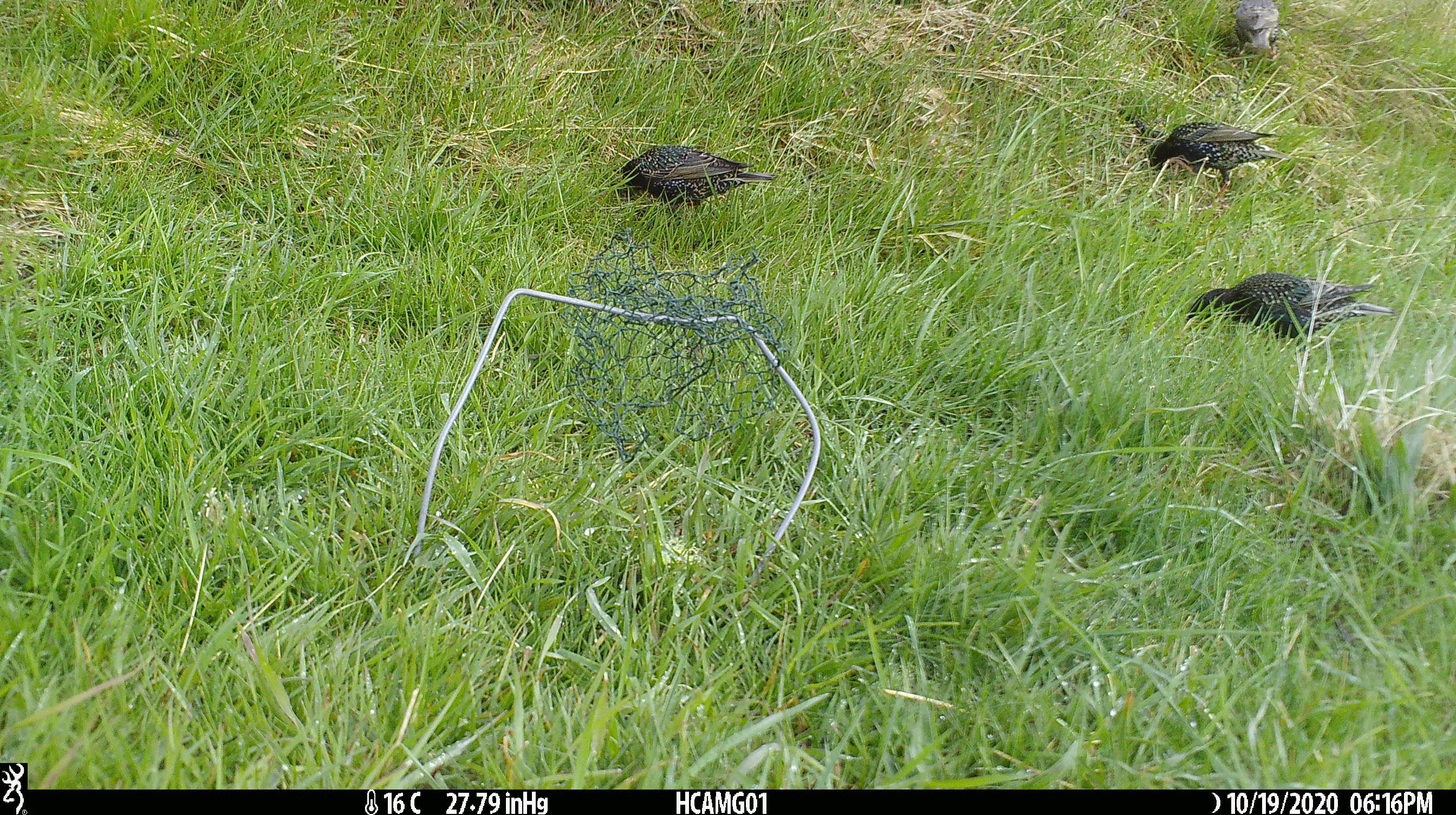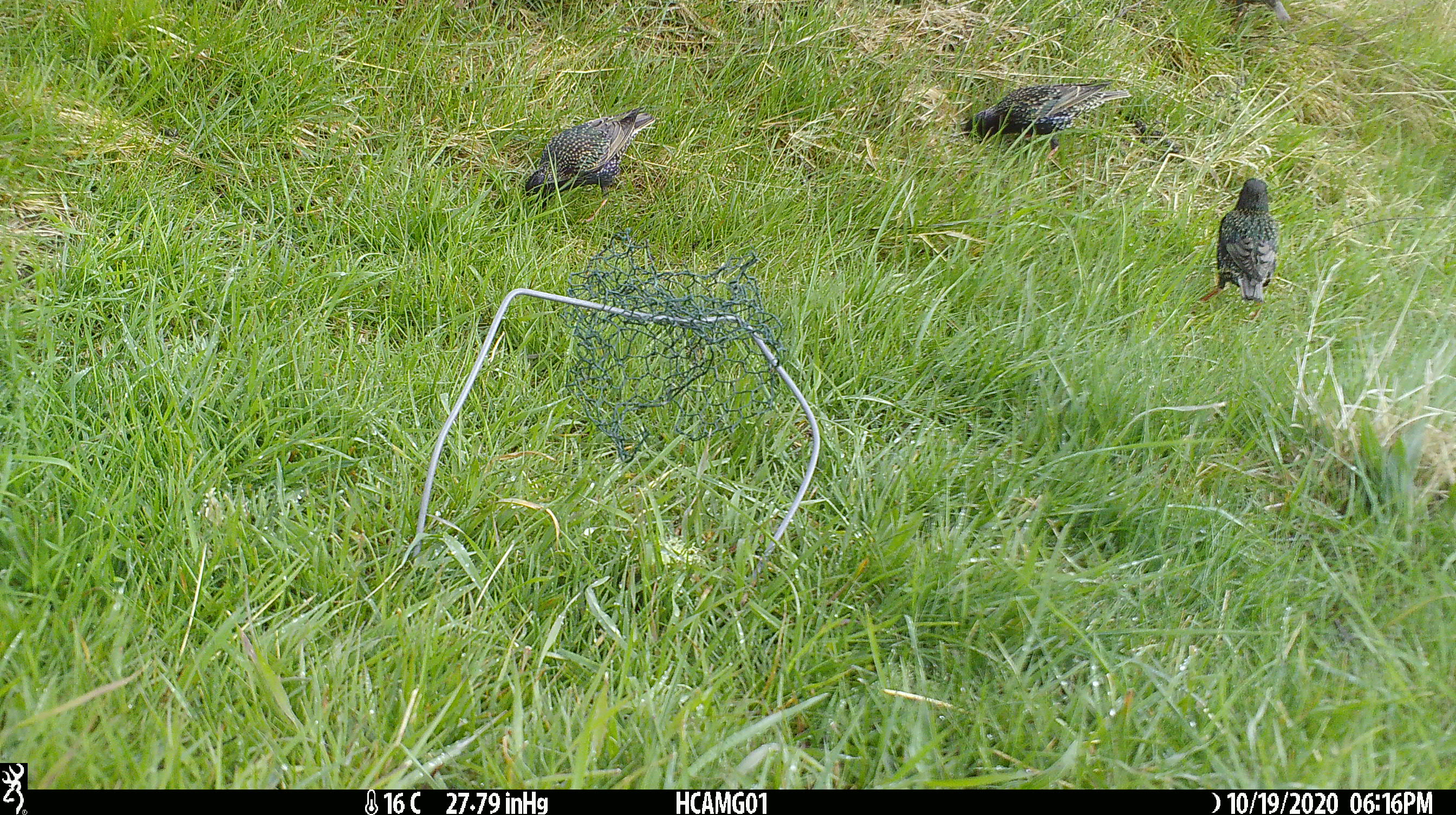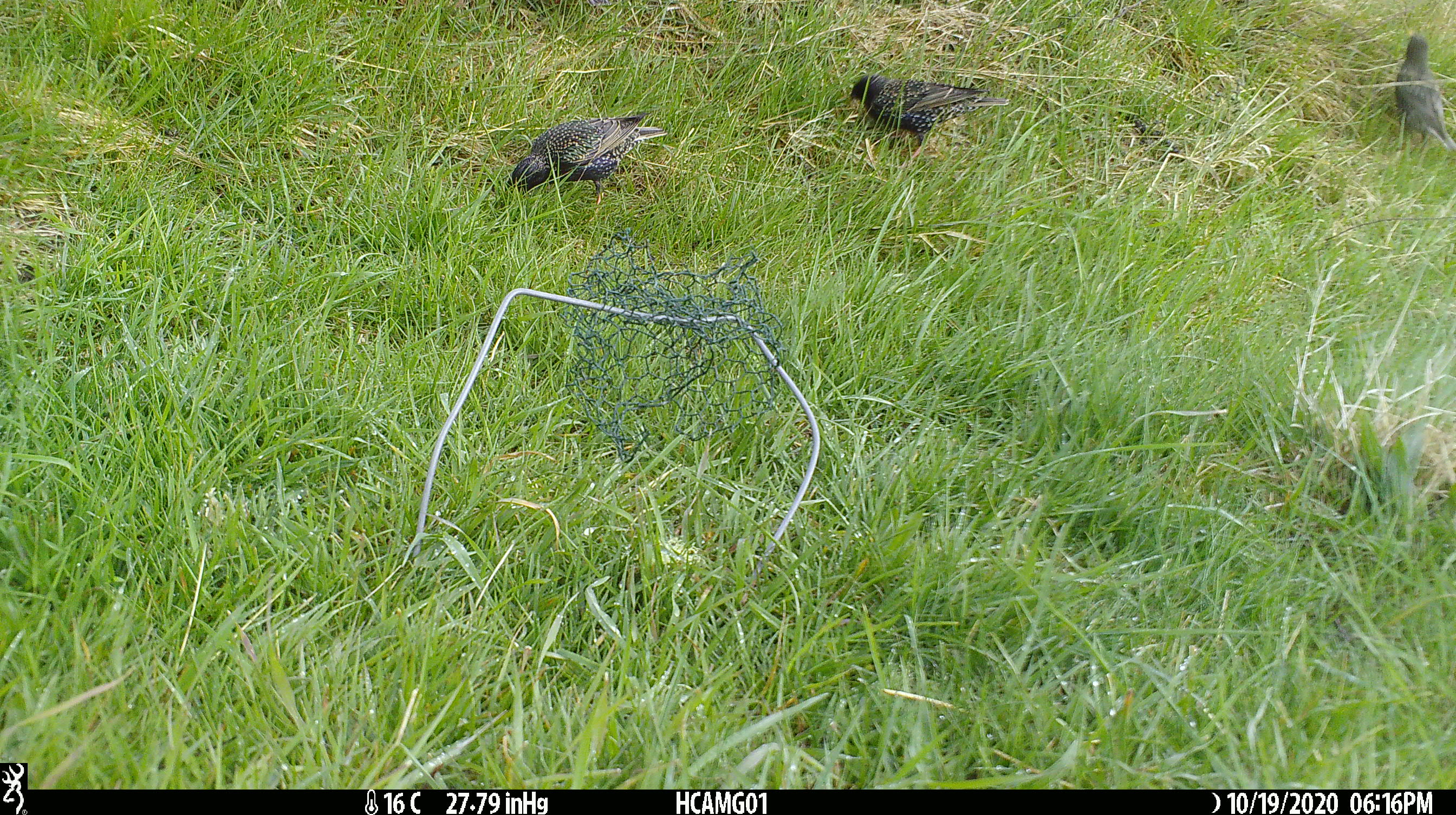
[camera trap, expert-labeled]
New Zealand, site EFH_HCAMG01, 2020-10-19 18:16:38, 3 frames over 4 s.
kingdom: Animalia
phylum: Chordata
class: Aves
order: Passeriformes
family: Sturnidae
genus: Sturnus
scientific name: Sturnus vulgaris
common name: european starling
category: starling